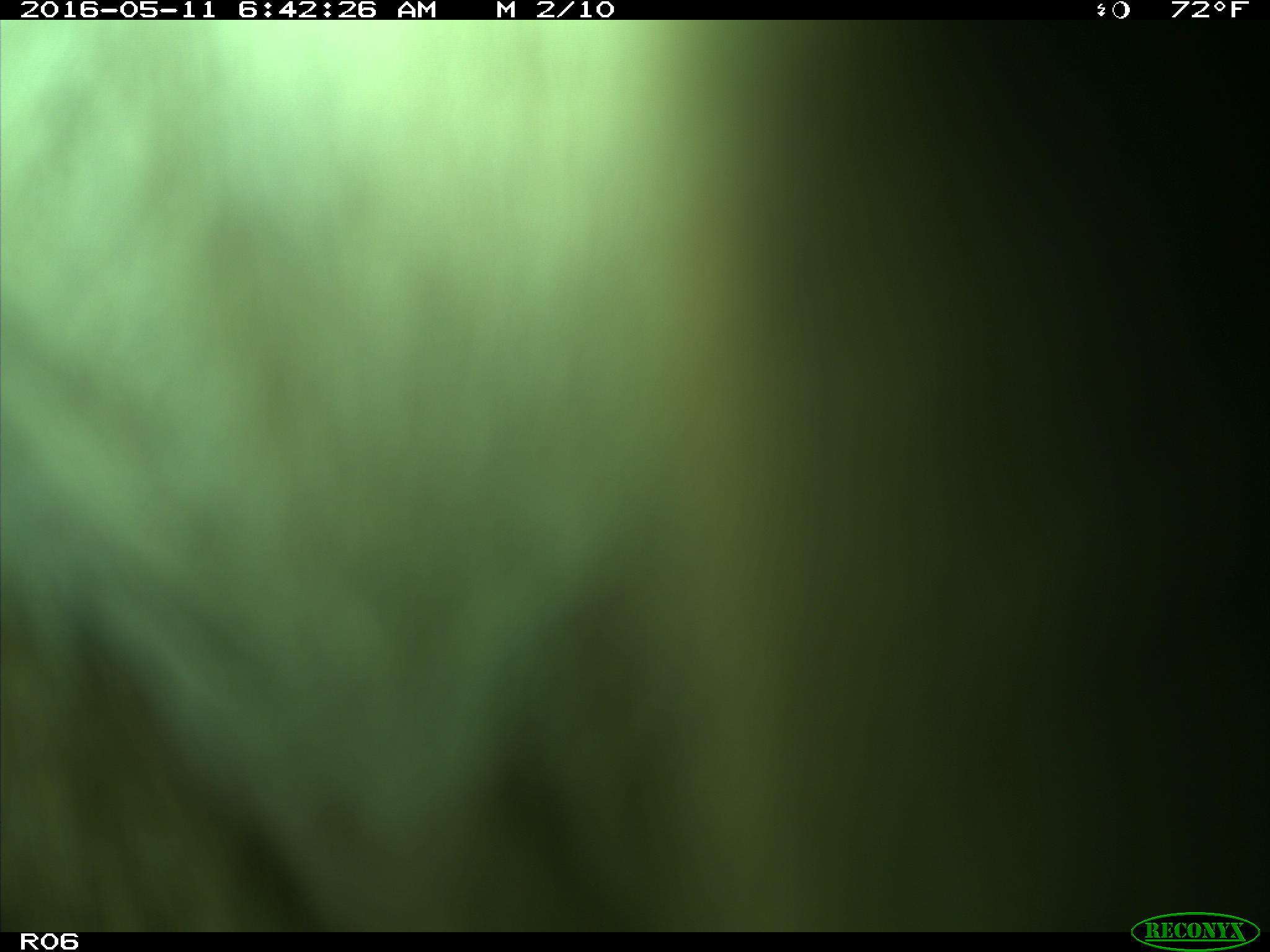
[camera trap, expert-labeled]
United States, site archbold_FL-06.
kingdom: Animalia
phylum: Chordata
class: Mammalia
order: Artiodactyla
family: Bovidae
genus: Bos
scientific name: Bos taurus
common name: domestic cow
Bos taurus (domestic cow).